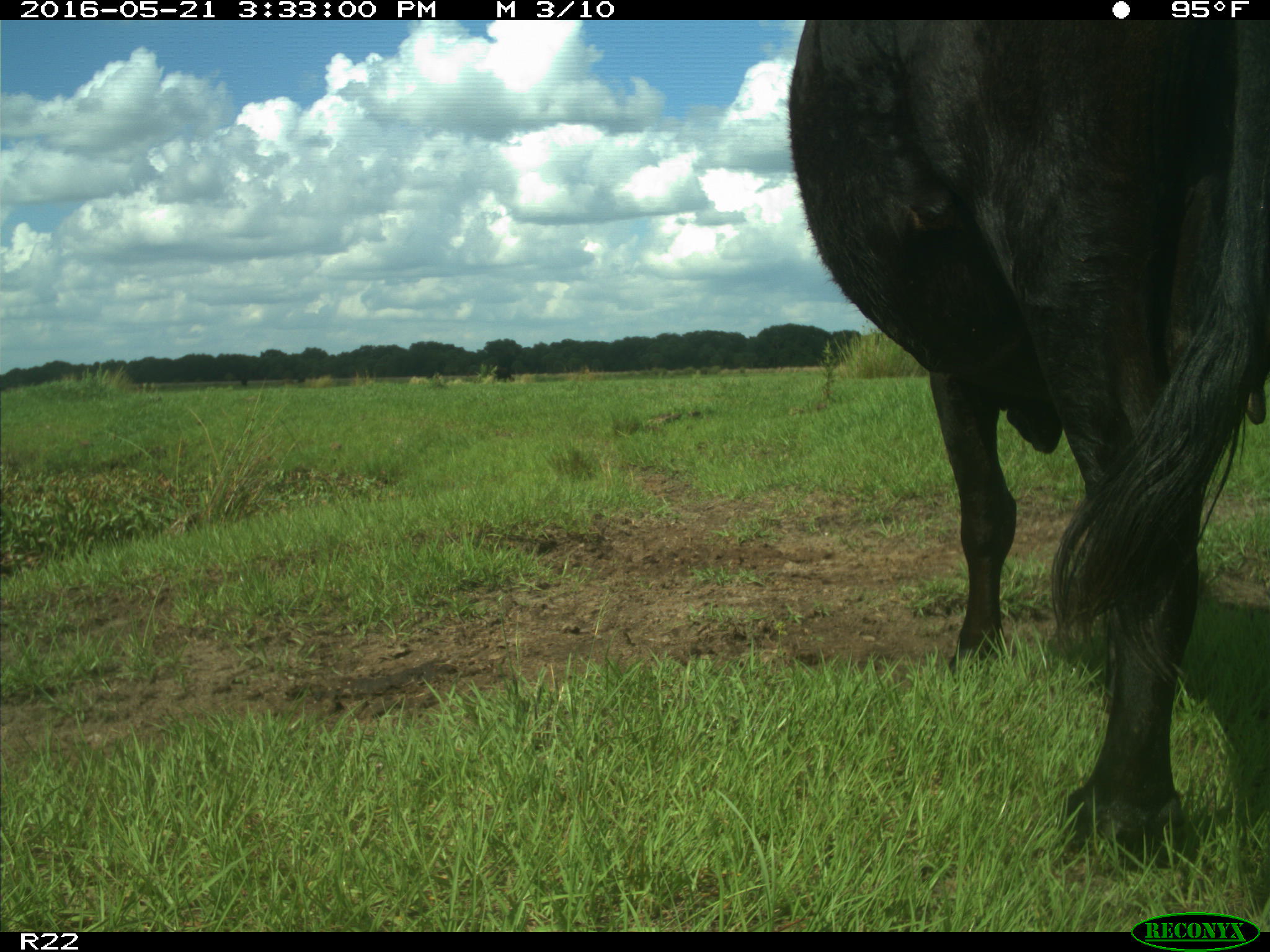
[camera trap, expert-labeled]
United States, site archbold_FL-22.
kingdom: Animalia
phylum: Chordata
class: Mammalia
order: Artiodactyla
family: Bovidae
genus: Bos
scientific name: Bos taurus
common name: domestic cow